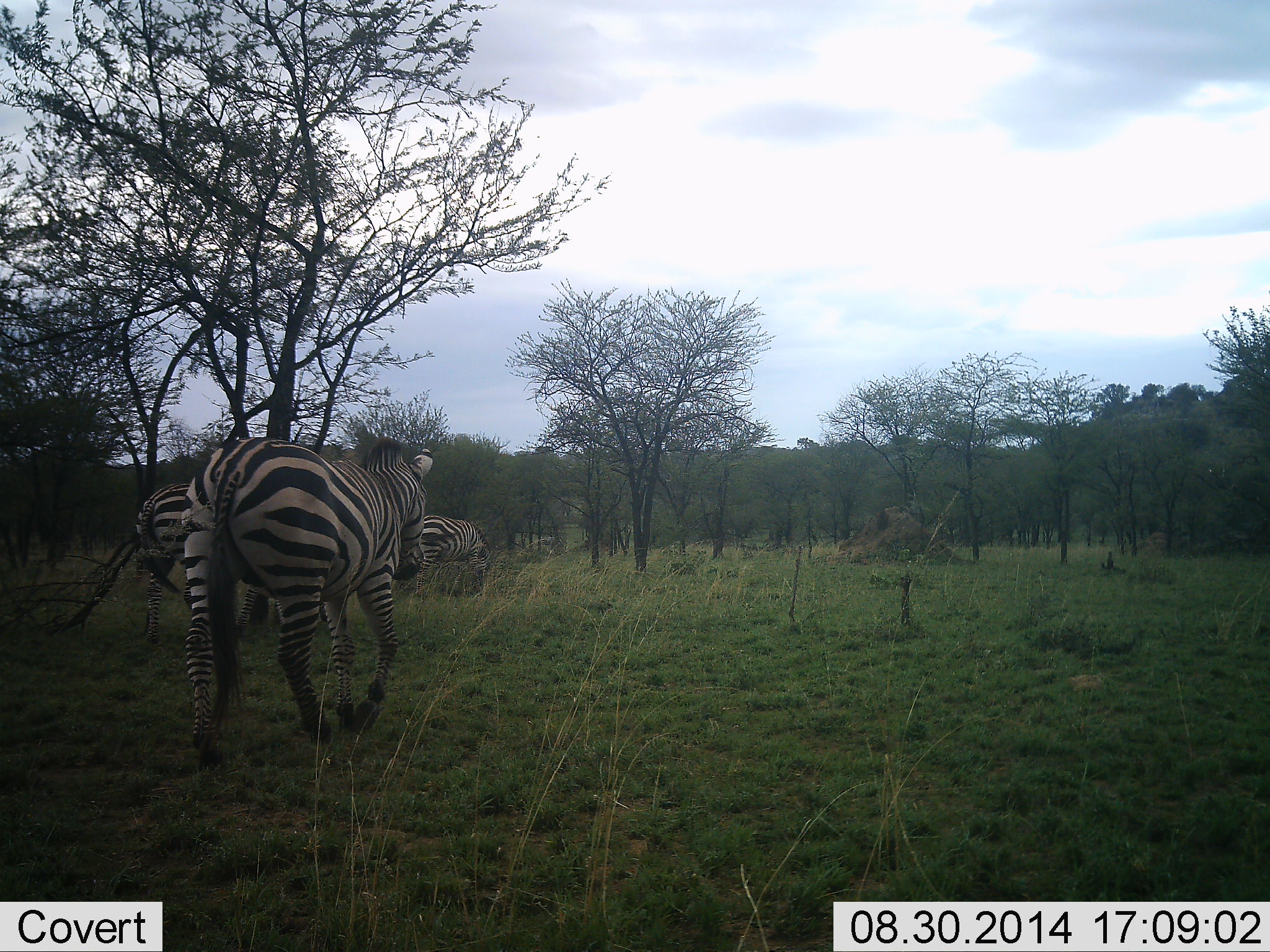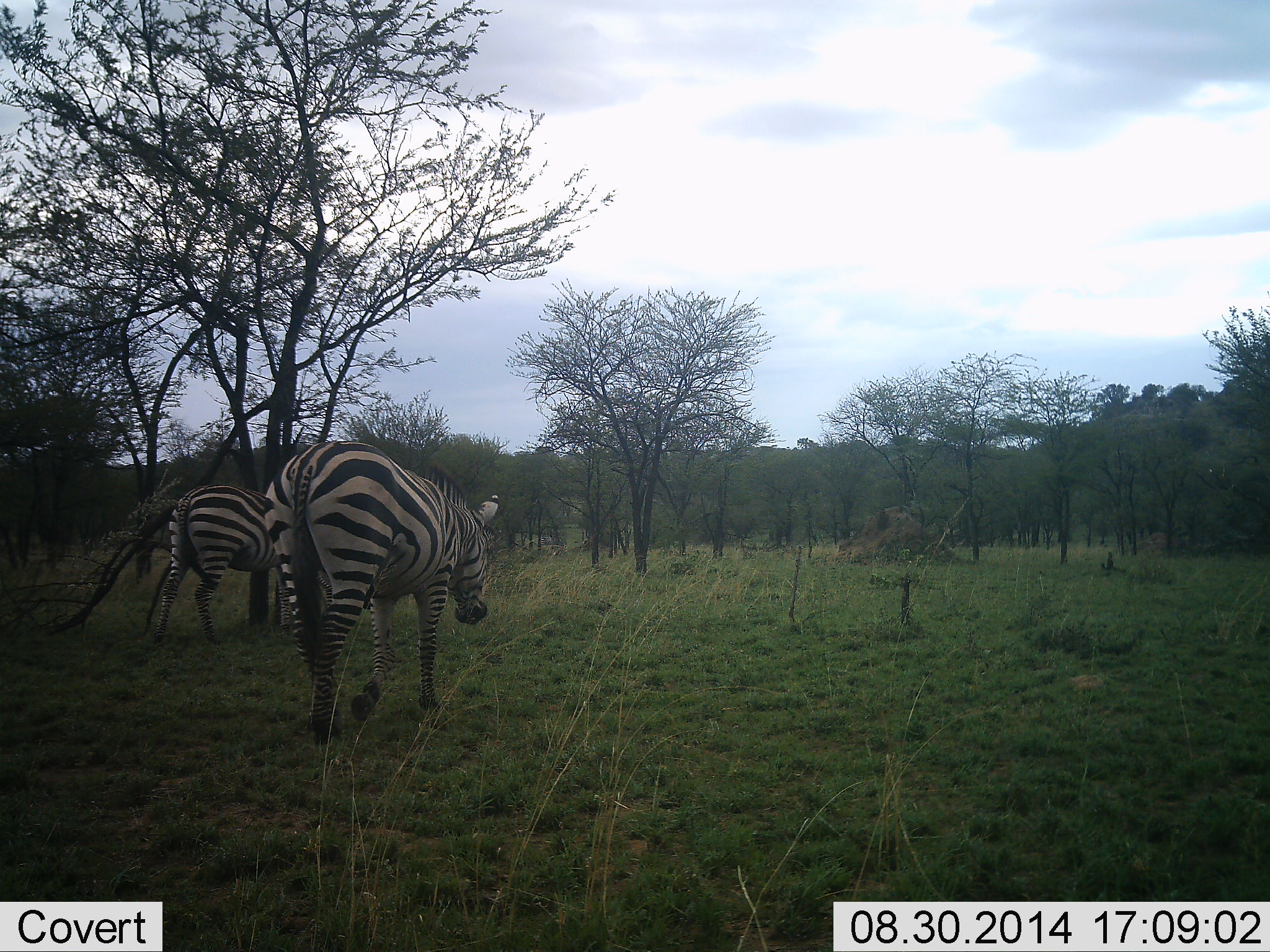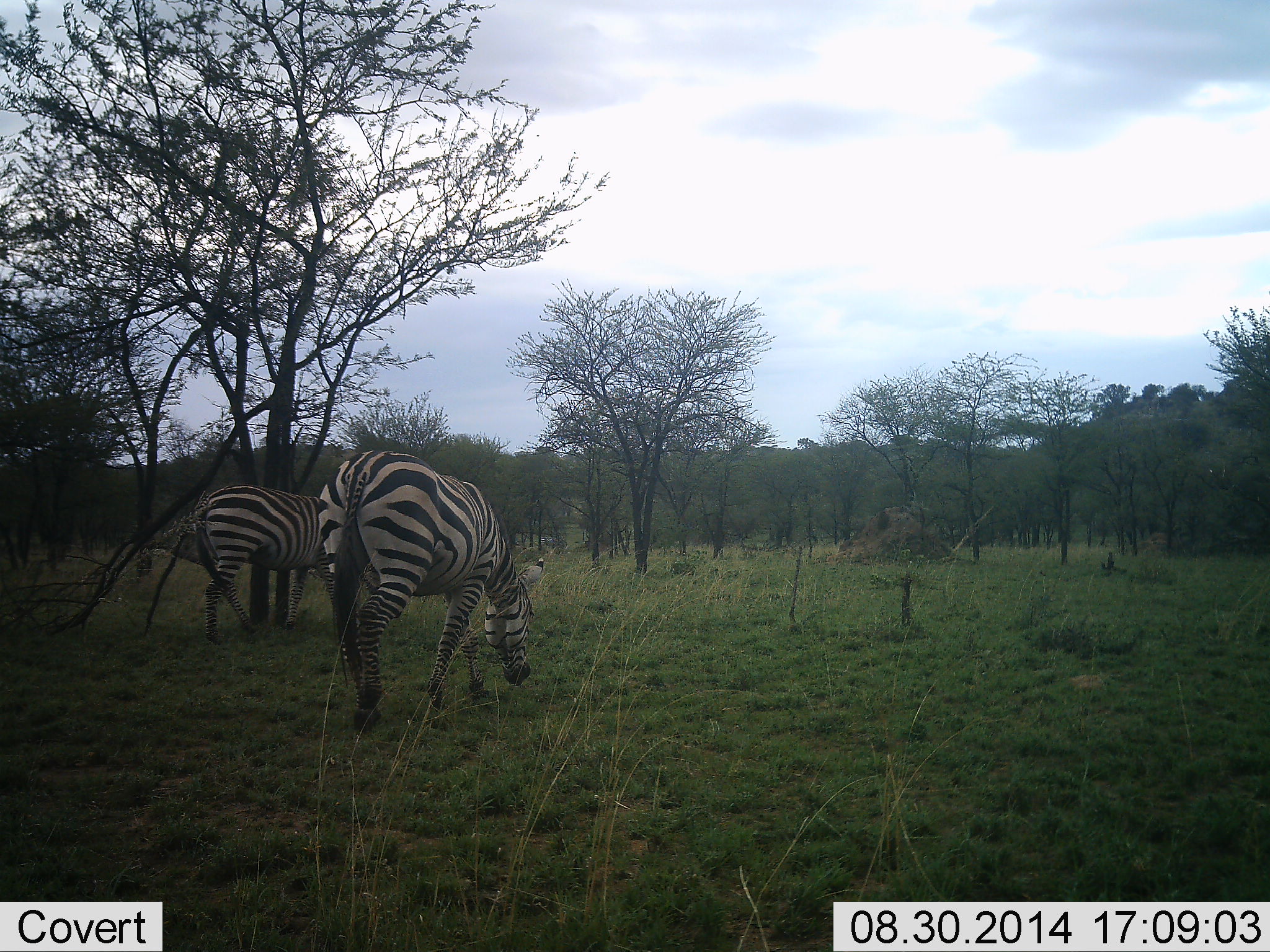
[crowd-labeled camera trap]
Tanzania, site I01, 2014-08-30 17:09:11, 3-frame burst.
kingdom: Animalia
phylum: Chordata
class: Mammalia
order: Perissodactyla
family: Equidae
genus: Equus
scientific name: Equus quagga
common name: plains zebra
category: zebra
Zebra (plains zebra) (Equus quagga), count 3. Behavior (volunteer vote fractions): standing 20%, resting 0%, moving 100%, interacting 0%. Young present (vote fraction): 0%. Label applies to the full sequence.